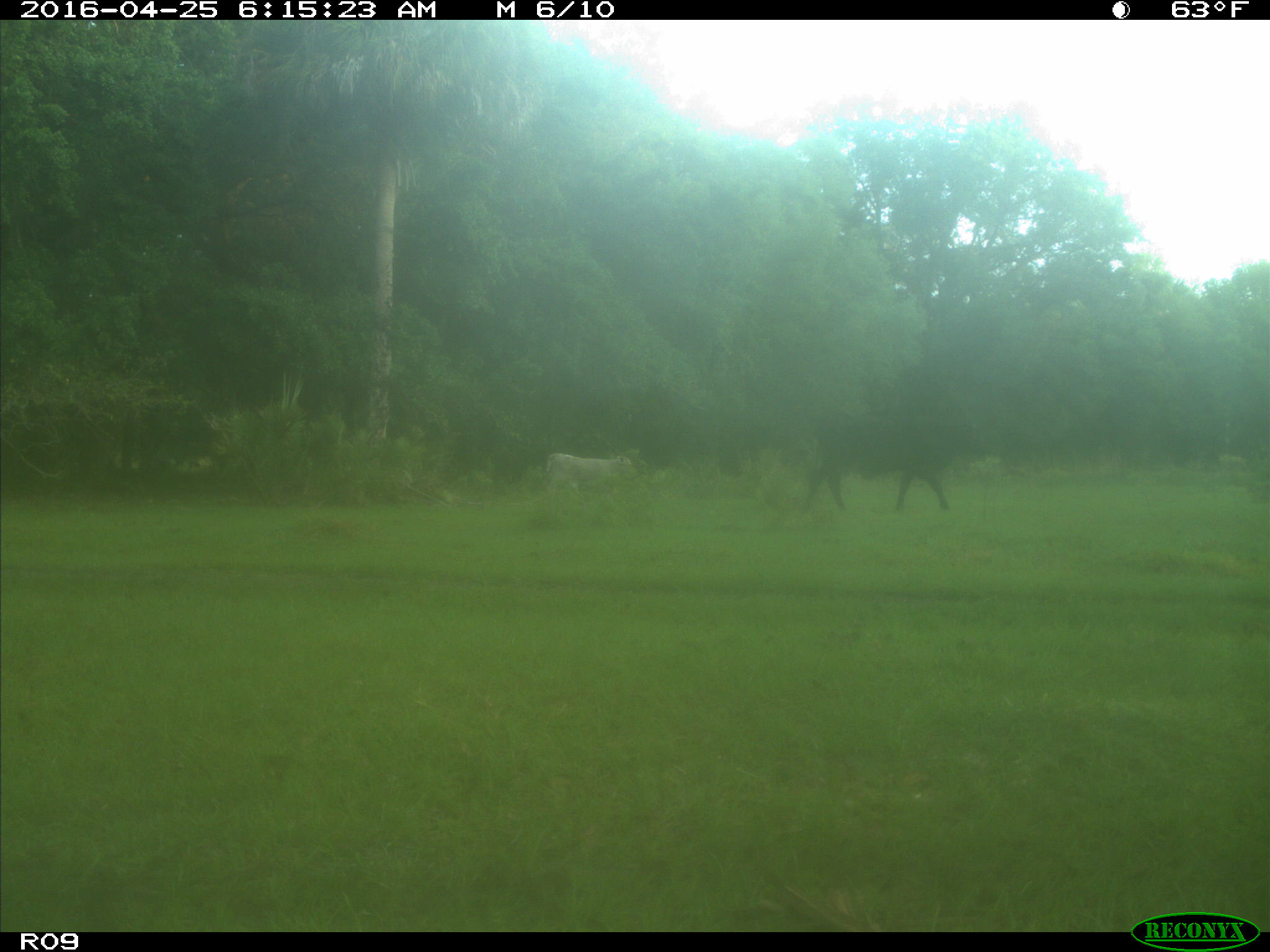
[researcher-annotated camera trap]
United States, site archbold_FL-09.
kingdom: Animalia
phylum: Chordata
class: Mammalia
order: Artiodactyla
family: Bovidae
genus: Bos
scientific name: Bos taurus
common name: domestic cow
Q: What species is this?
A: Bos taurus (domestic cow).